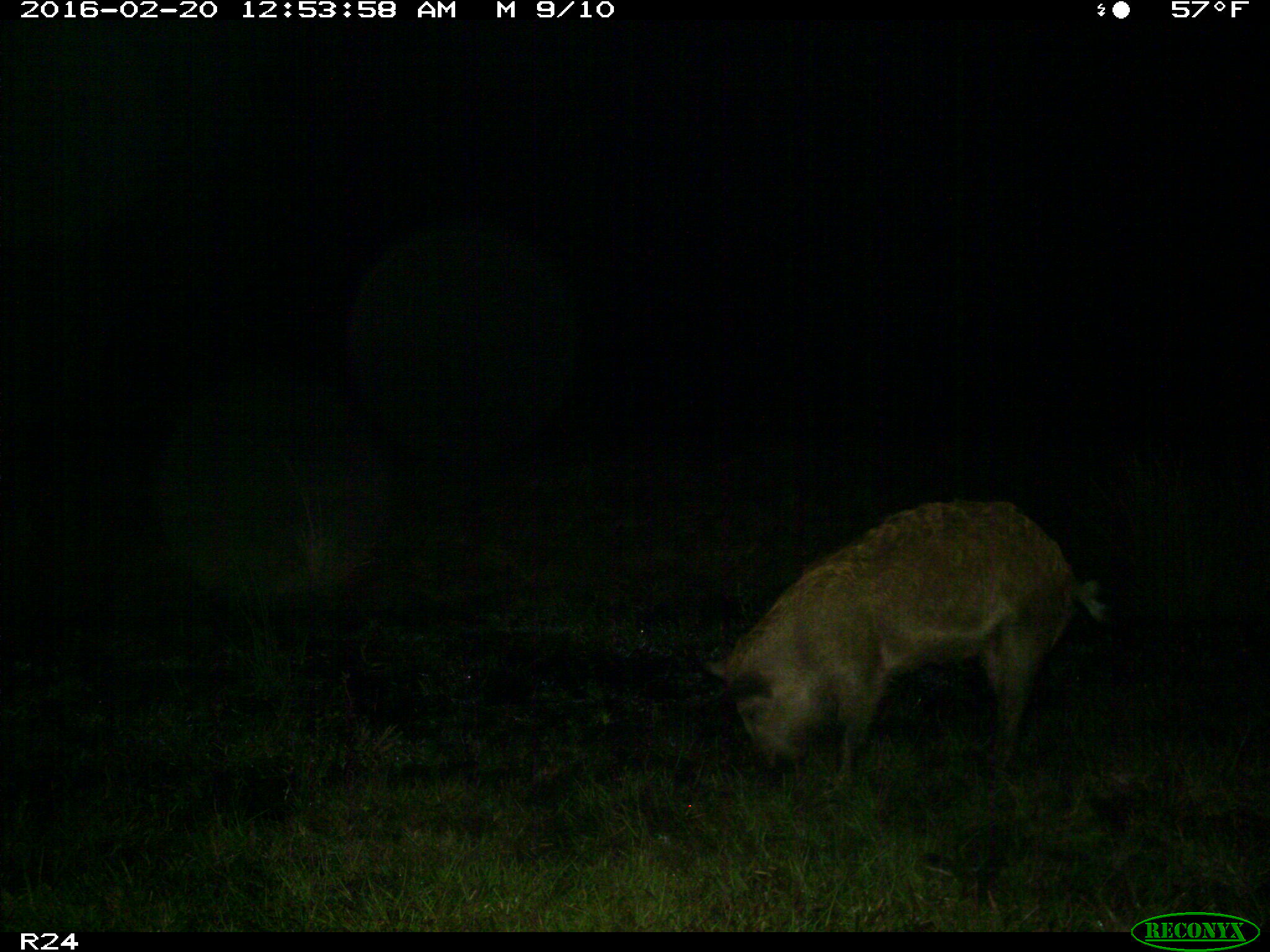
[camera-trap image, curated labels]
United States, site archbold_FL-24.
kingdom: Animalia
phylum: Chordata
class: Mammalia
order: Artiodactyla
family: Suidae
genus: Sus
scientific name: Sus scrofa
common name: wild boar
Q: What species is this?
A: Sus scrofa (wild boar).